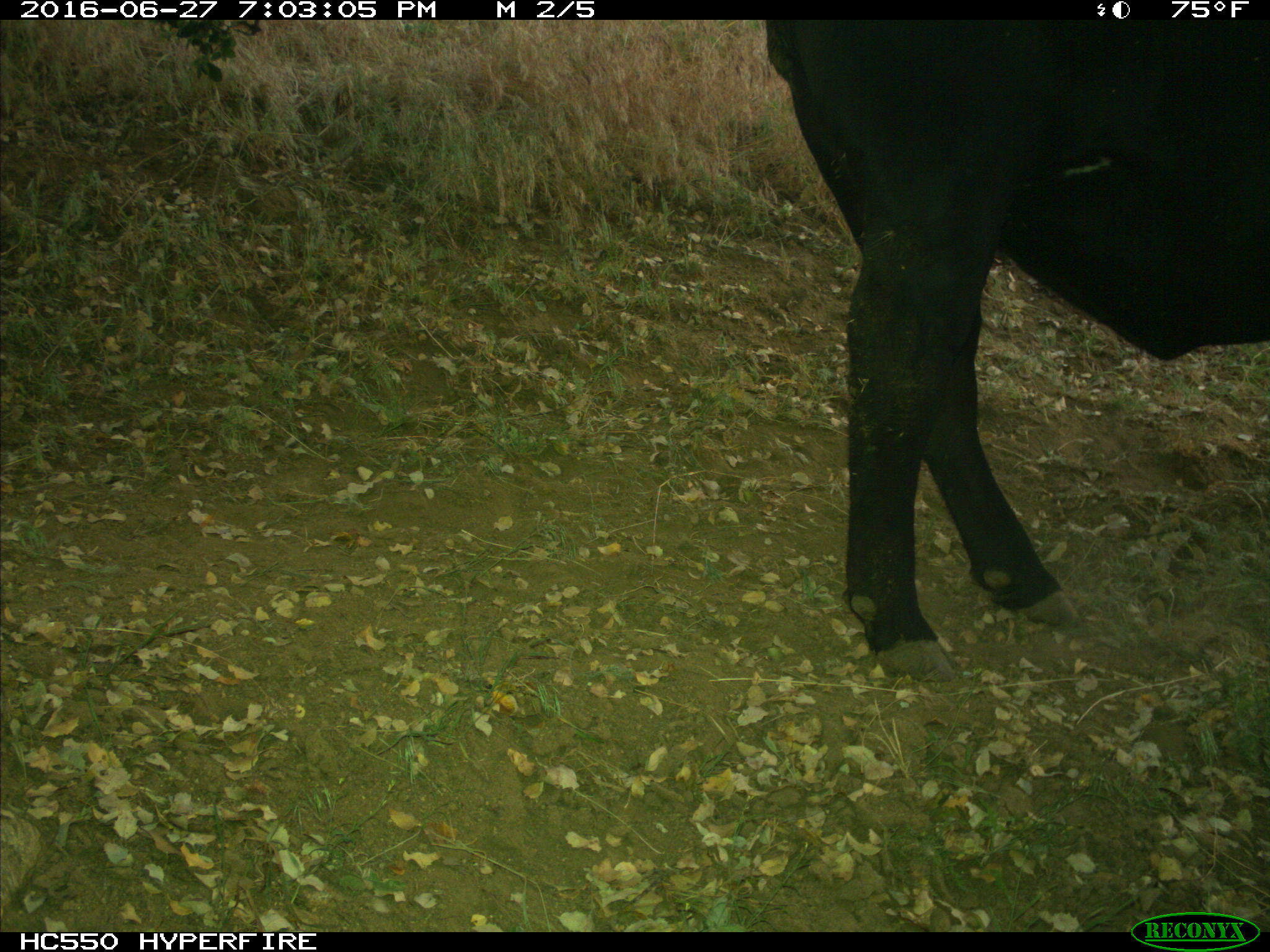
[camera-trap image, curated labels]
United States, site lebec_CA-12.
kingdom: Animalia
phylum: Chordata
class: Mammalia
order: Artiodactyla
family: Bovidae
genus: Bos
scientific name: Bos taurus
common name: domestic cow